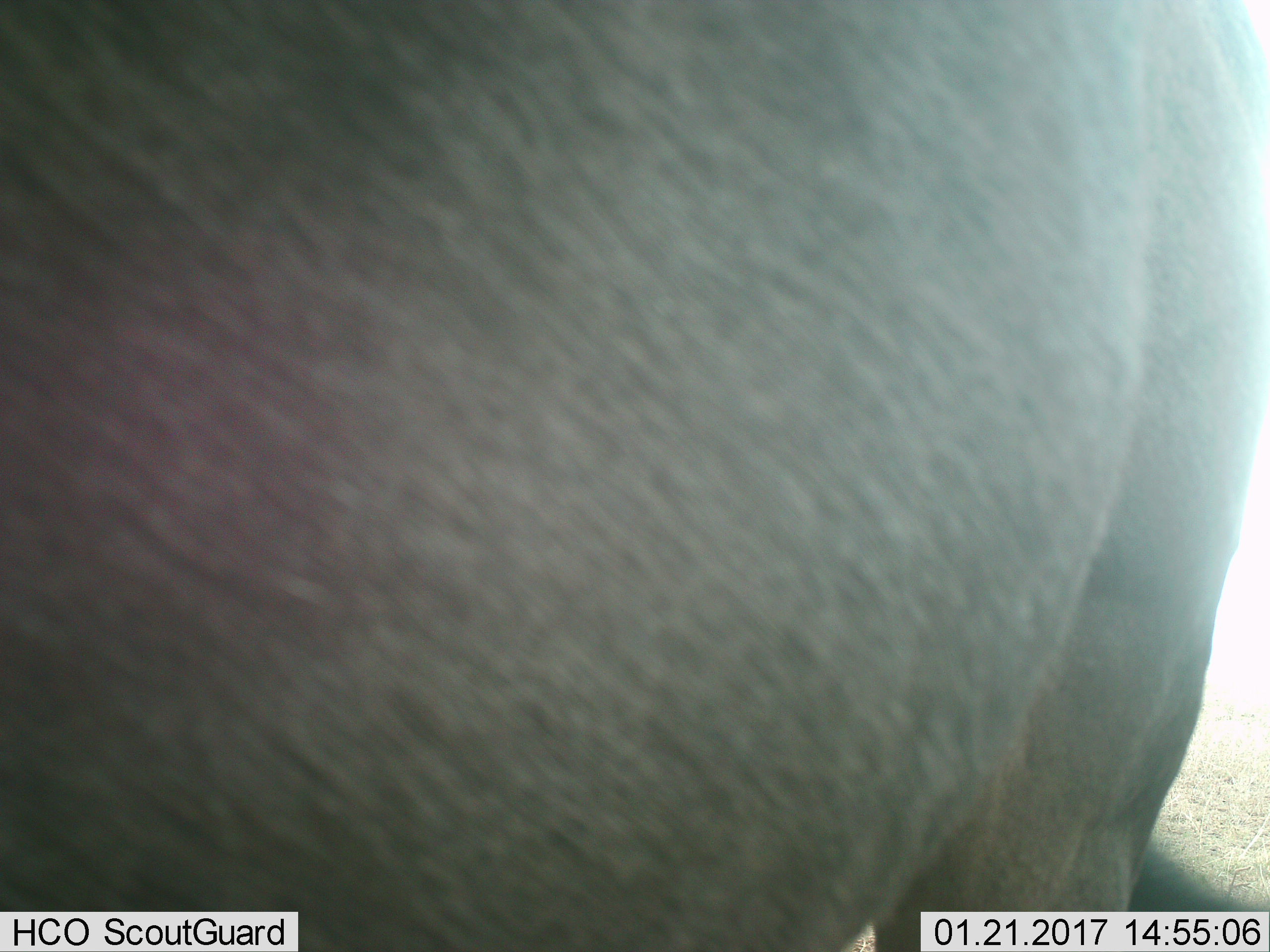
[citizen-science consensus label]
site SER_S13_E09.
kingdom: Animalia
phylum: Chordata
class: Mammalia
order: Artiodactyla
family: Bovidae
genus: Connochaetes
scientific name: Connochaetes taurinus taurinus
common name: blue wildebeest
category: wildebeestblue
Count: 1.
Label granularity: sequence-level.